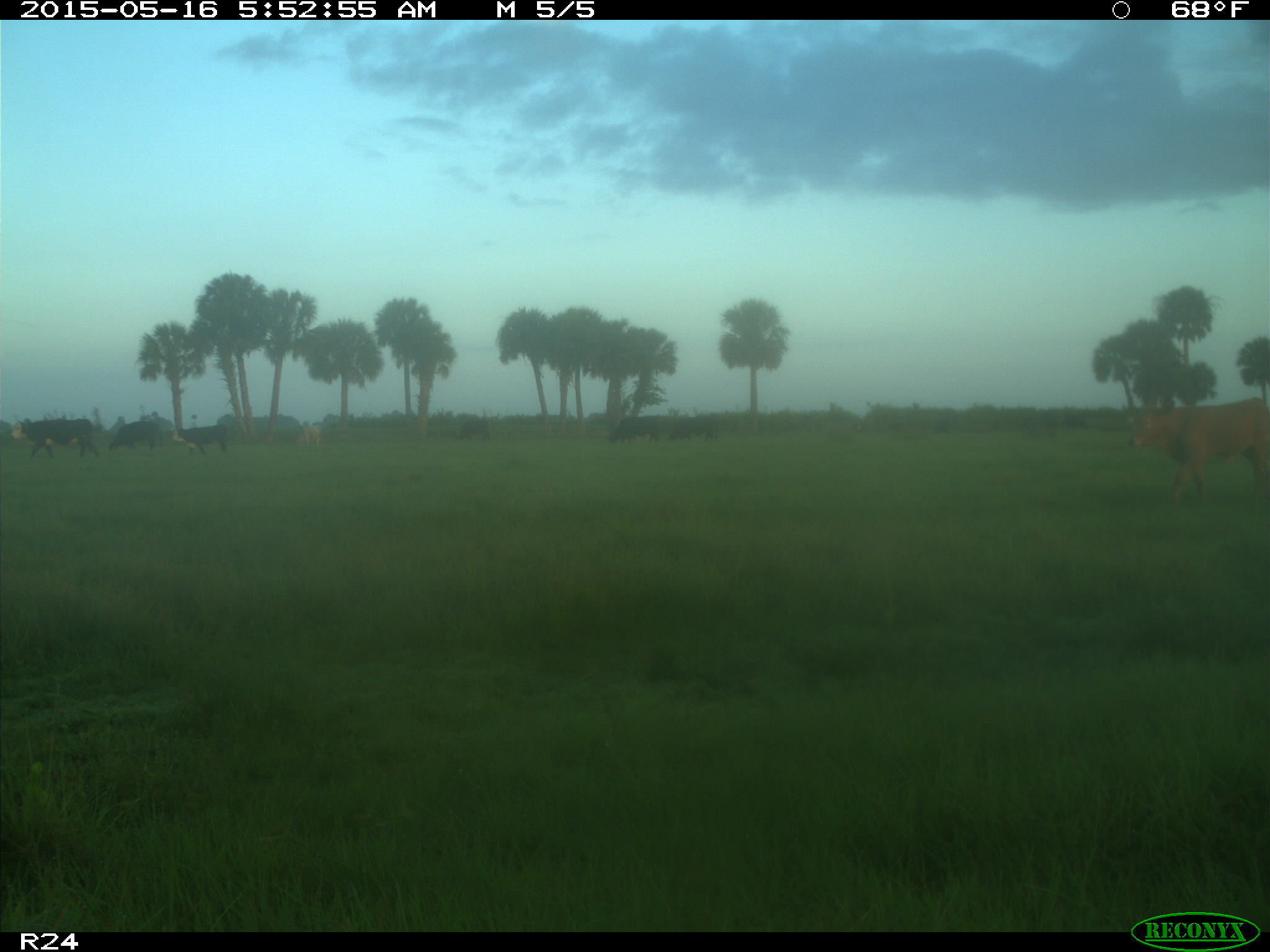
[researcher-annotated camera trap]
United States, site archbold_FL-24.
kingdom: Animalia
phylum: Chordata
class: Mammalia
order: Artiodactyla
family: Bovidae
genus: Bos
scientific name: Bos taurus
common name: domestic cow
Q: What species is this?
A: Bos taurus (domestic cow).